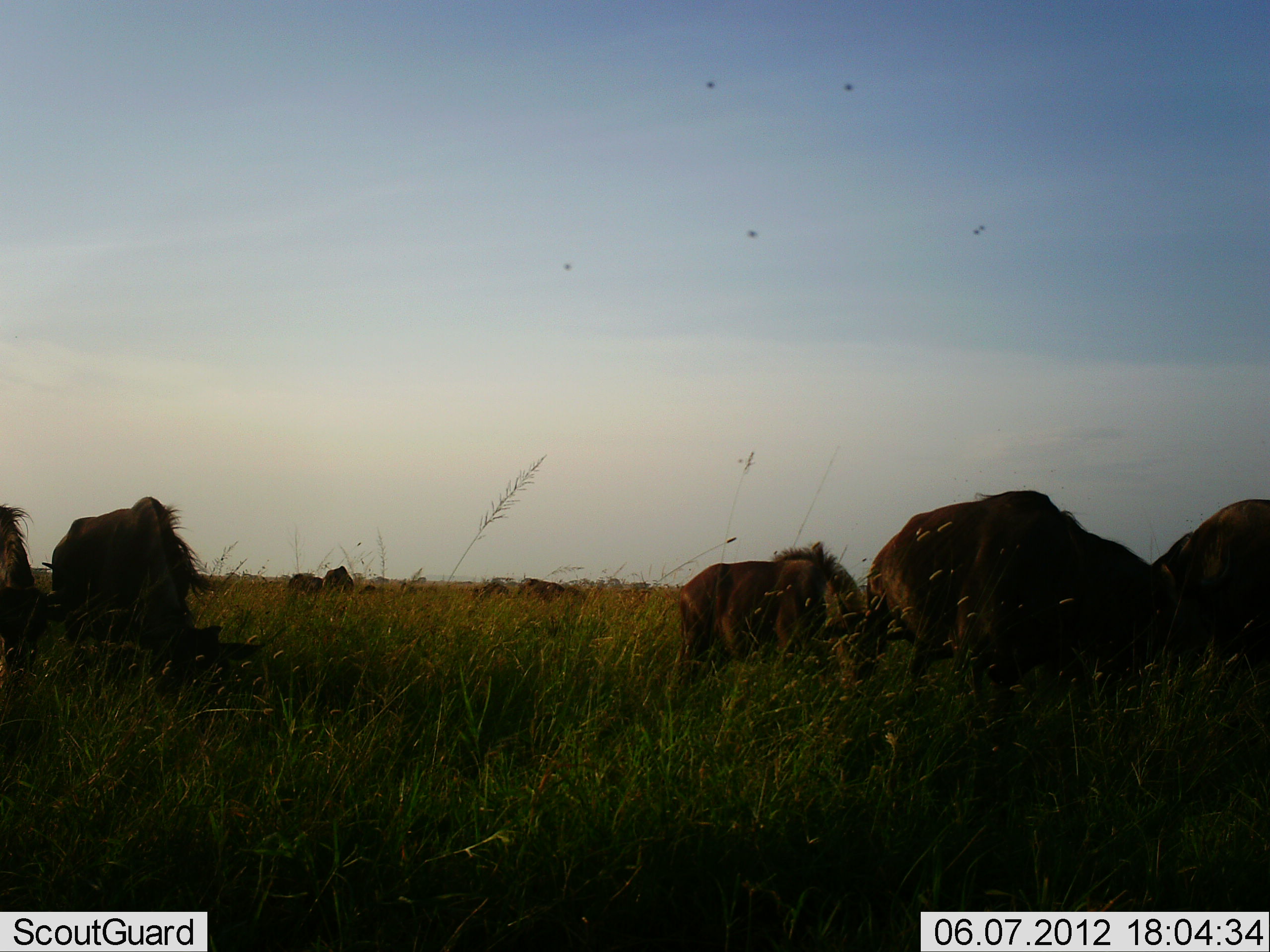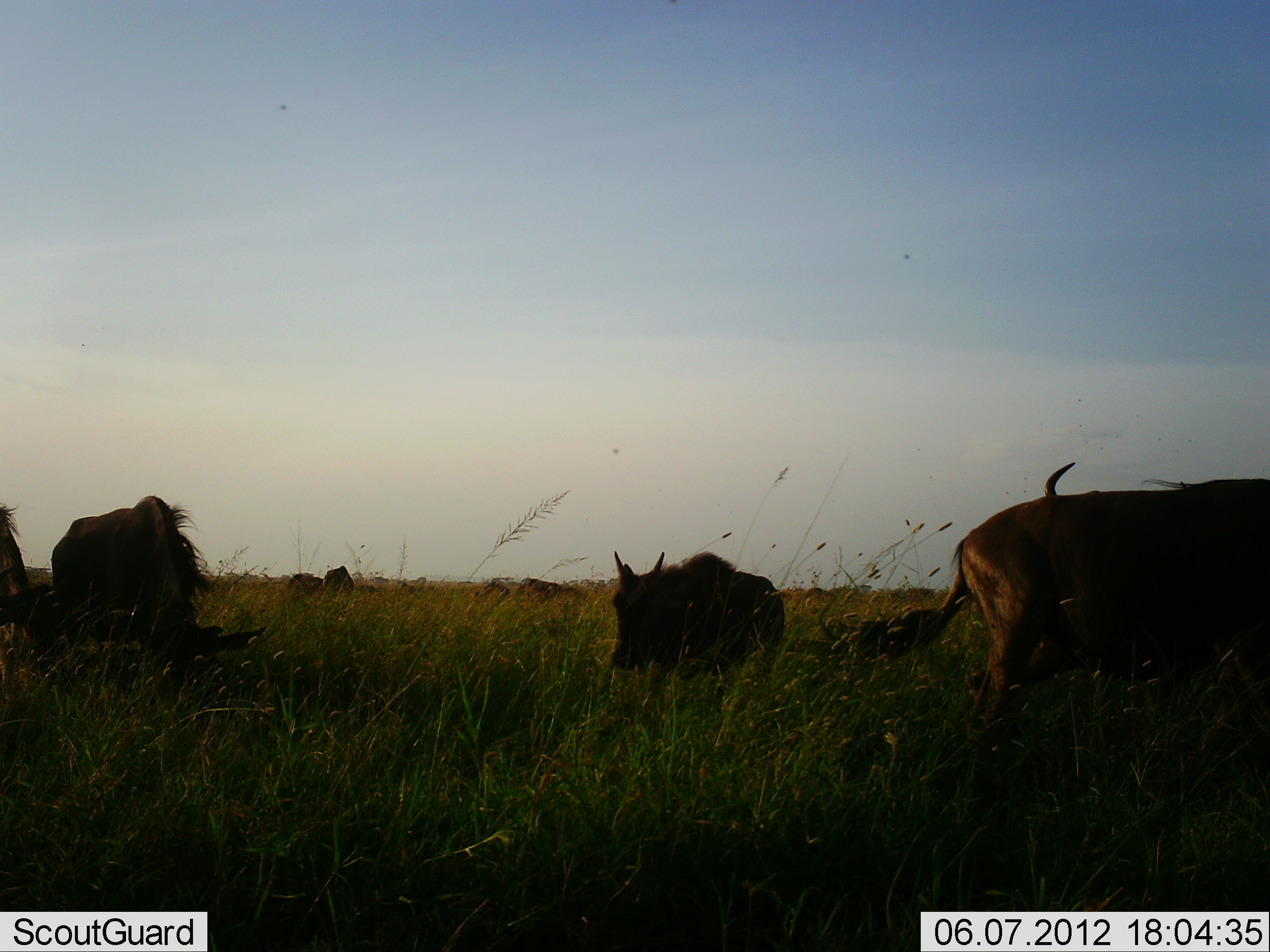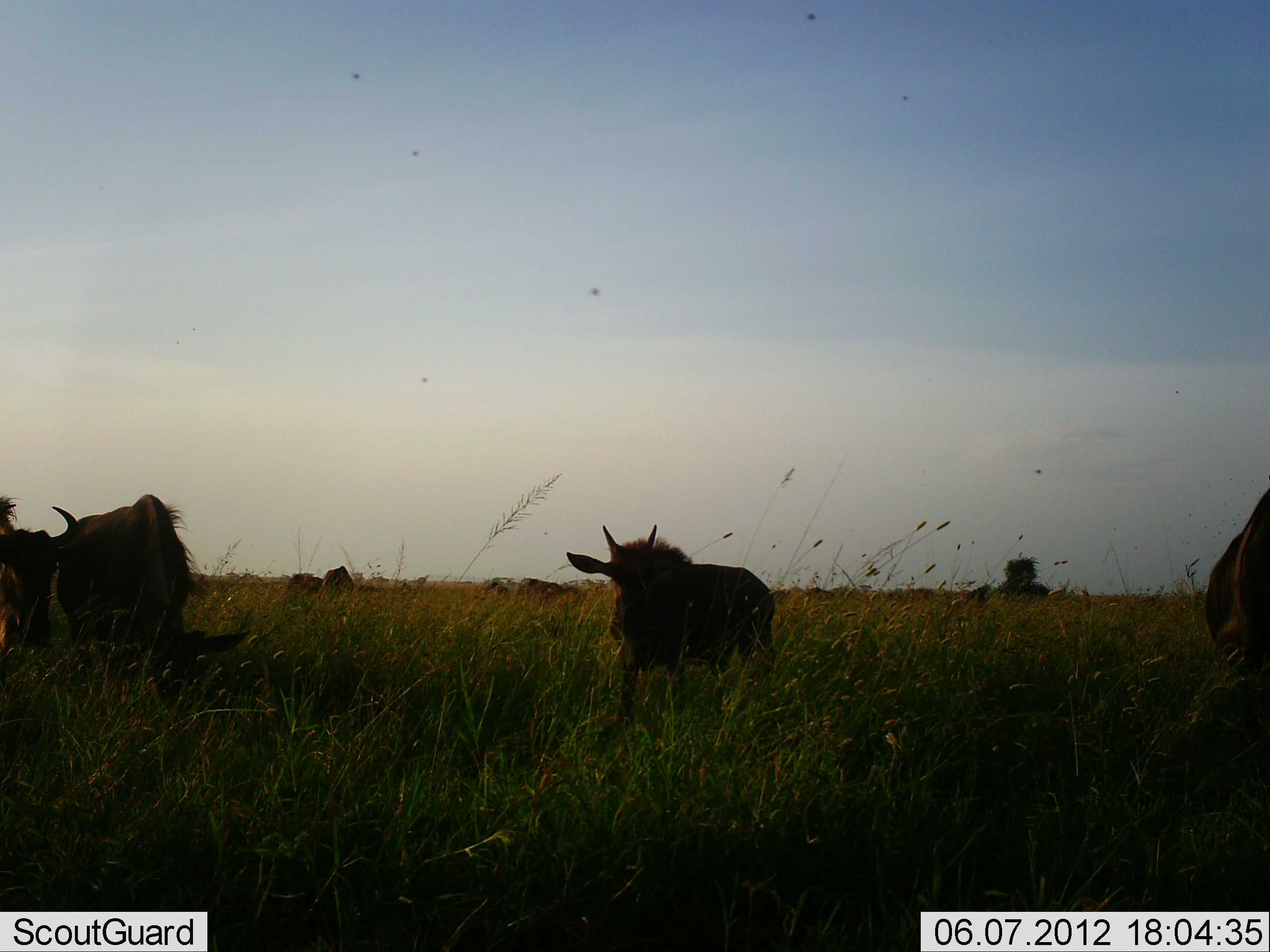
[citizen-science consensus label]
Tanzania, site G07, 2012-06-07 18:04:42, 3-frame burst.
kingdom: Animalia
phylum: Chordata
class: Mammalia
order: Artiodactyla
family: Bovidae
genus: Connochaetes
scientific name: Connochaetes taurinus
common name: blue wildebeest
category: wildebeest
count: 9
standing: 90%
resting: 0%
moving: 40%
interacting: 0%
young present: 40%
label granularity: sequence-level